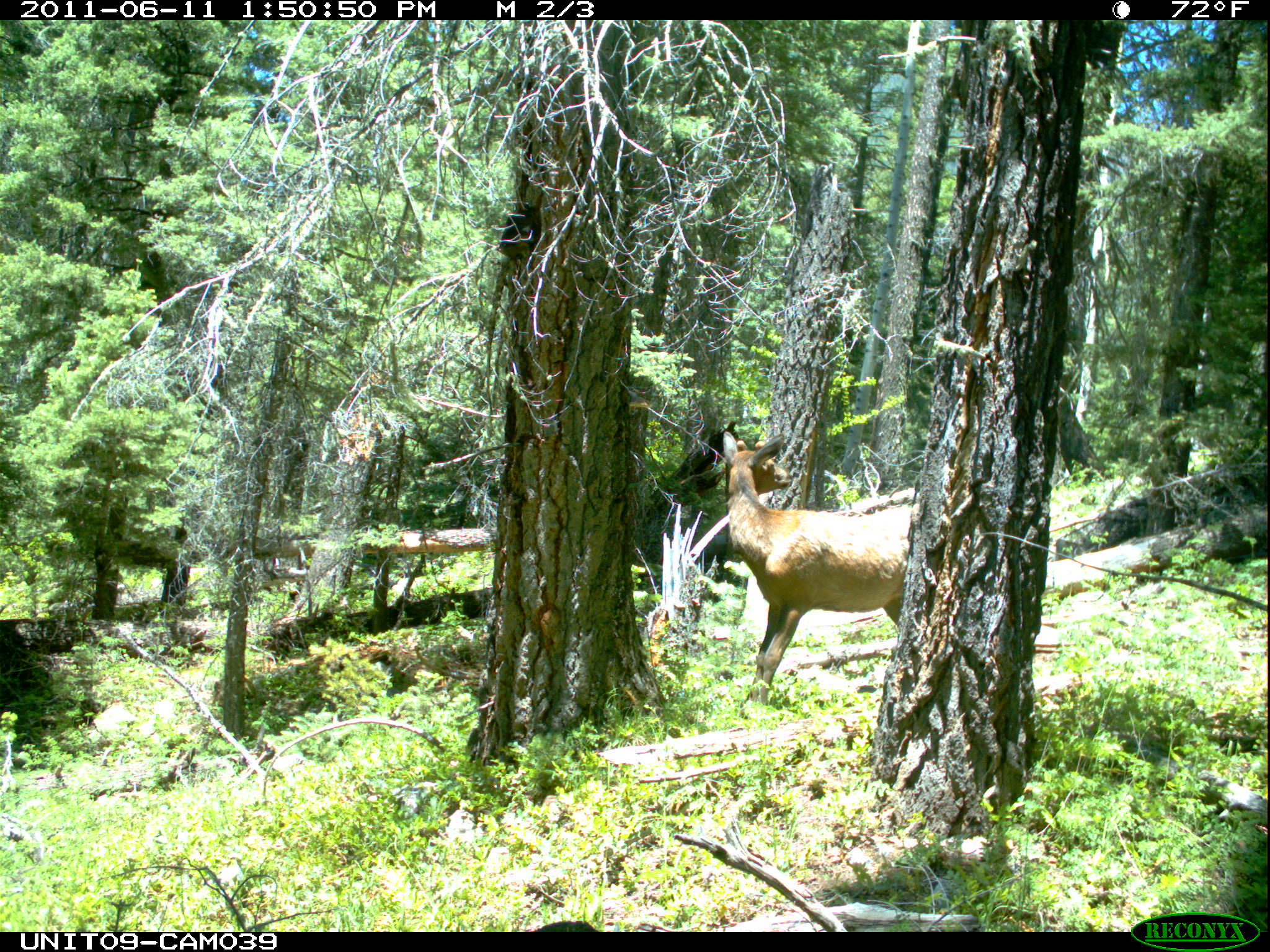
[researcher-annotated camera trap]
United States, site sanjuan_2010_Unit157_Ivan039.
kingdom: Animalia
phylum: Chordata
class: Mammalia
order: Artiodactyla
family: Cervidae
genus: Cervus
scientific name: Cervus elaphus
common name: red deer